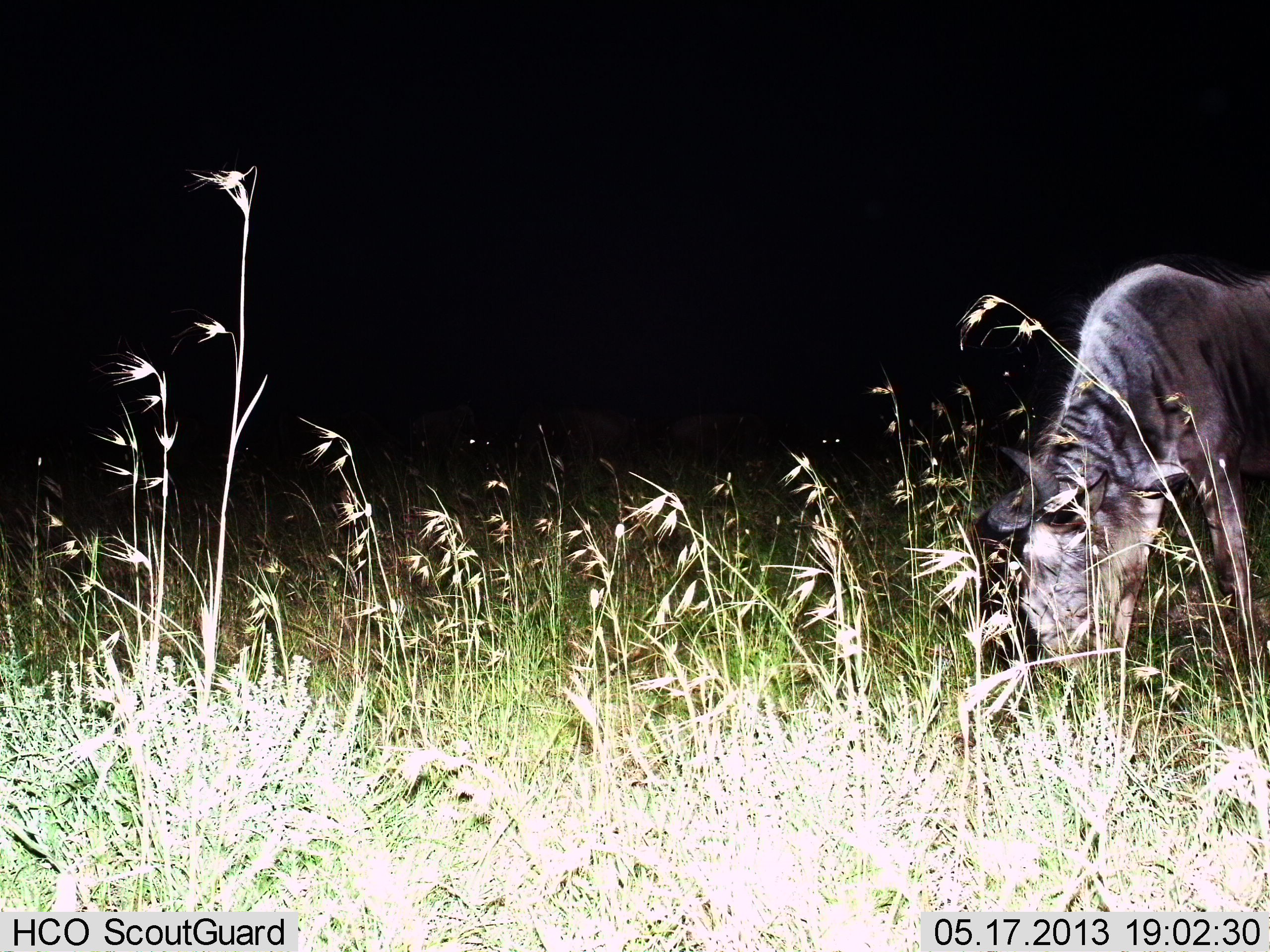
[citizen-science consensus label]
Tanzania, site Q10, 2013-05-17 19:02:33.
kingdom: Animalia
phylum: Chordata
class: Mammalia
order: Artiodactyla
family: Bovidae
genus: Connochaetes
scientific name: Connochaetes taurinus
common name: blue wildebeest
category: wildebeest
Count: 1.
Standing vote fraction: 15%.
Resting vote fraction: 0%.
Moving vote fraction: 0%.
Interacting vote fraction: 0%.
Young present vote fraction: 5%.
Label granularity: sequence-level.